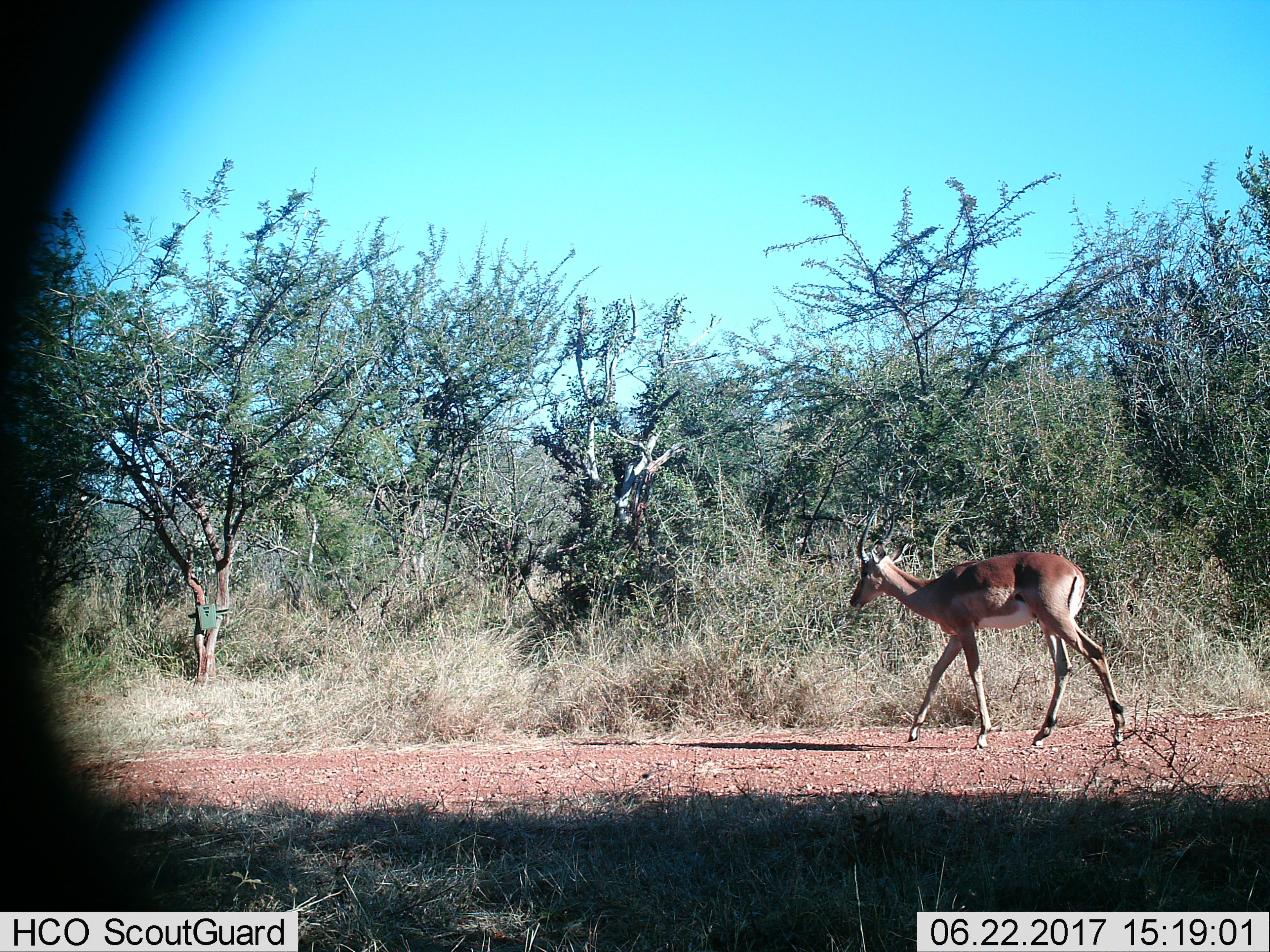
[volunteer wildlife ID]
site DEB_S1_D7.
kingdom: Animalia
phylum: Chordata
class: Mammalia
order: Artiodactyla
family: Bovidae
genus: Aepyceros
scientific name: Aepyceros melampus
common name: impala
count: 1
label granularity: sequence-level